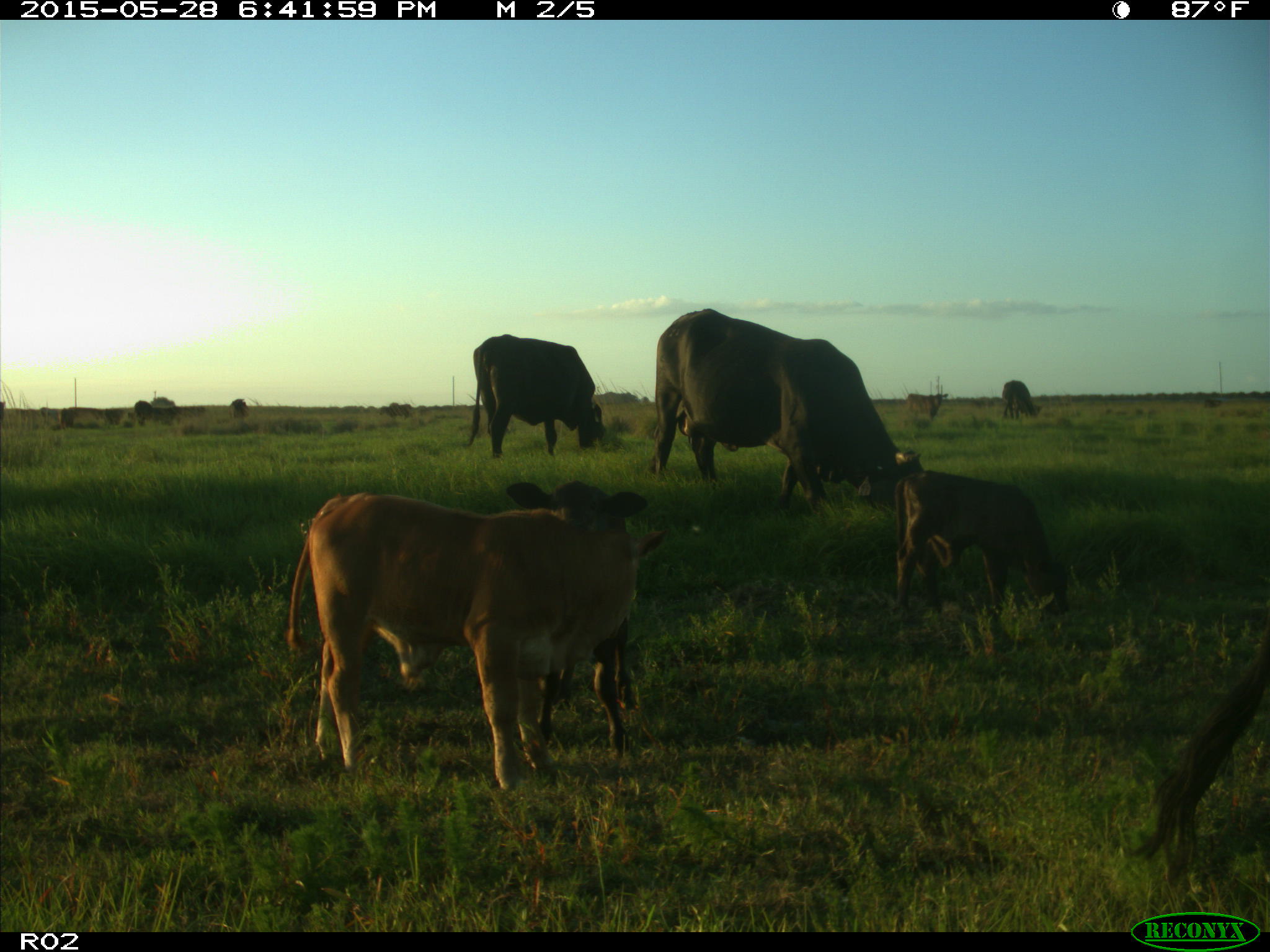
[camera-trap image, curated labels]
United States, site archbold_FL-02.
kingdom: Animalia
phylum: Chordata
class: Mammalia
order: Artiodactyla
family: Bovidae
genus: Bos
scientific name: Bos taurus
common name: domestic cow